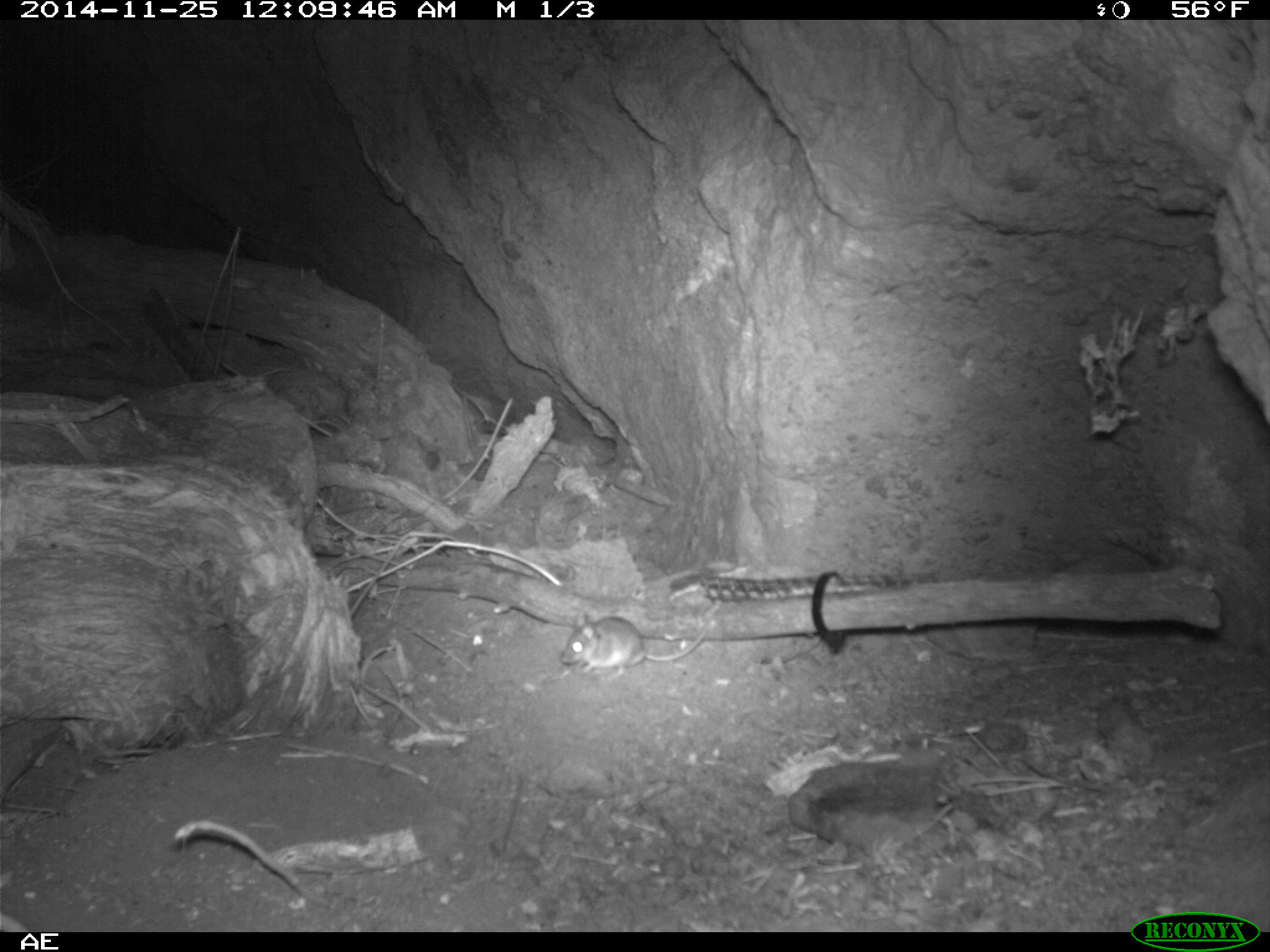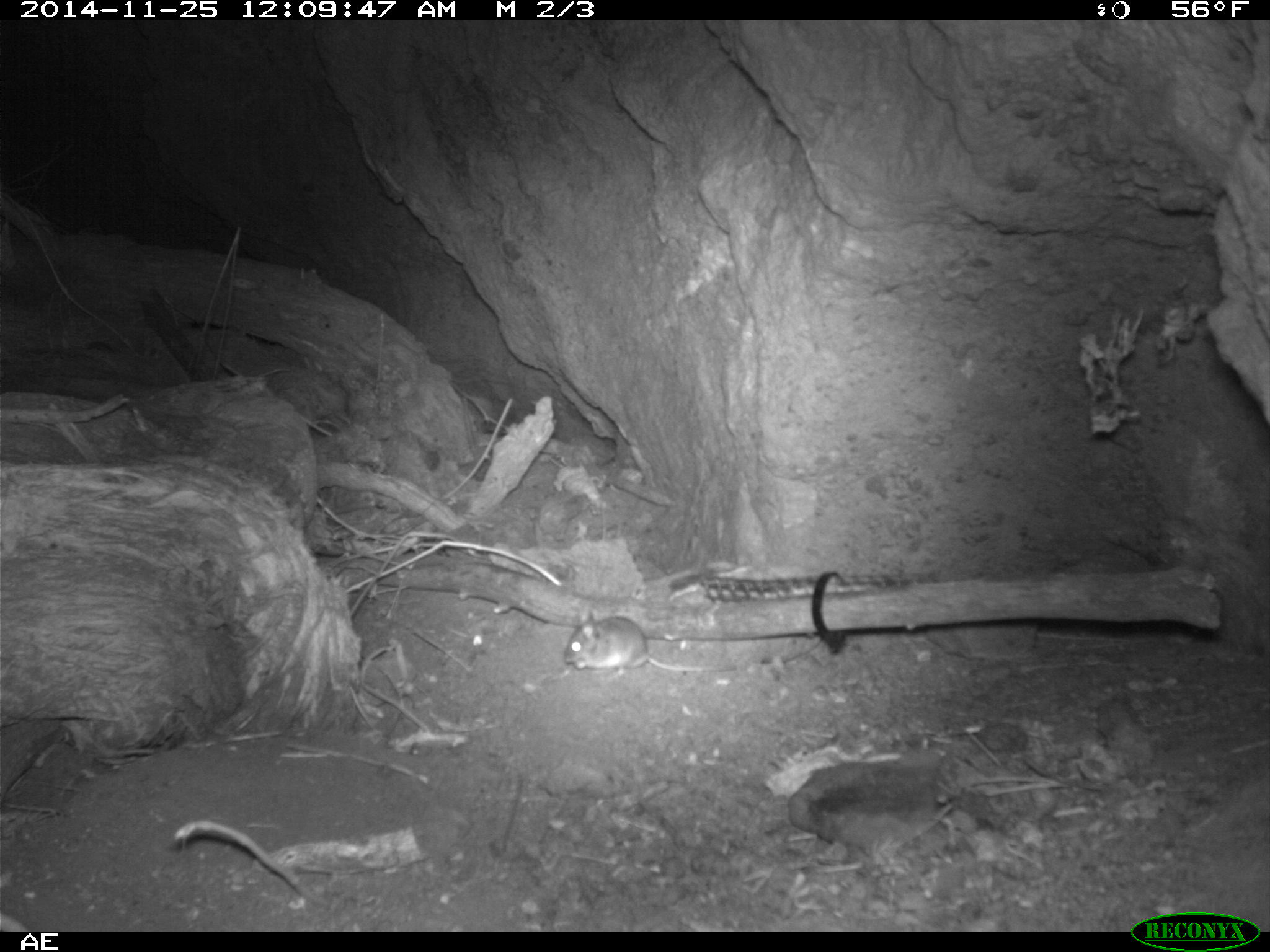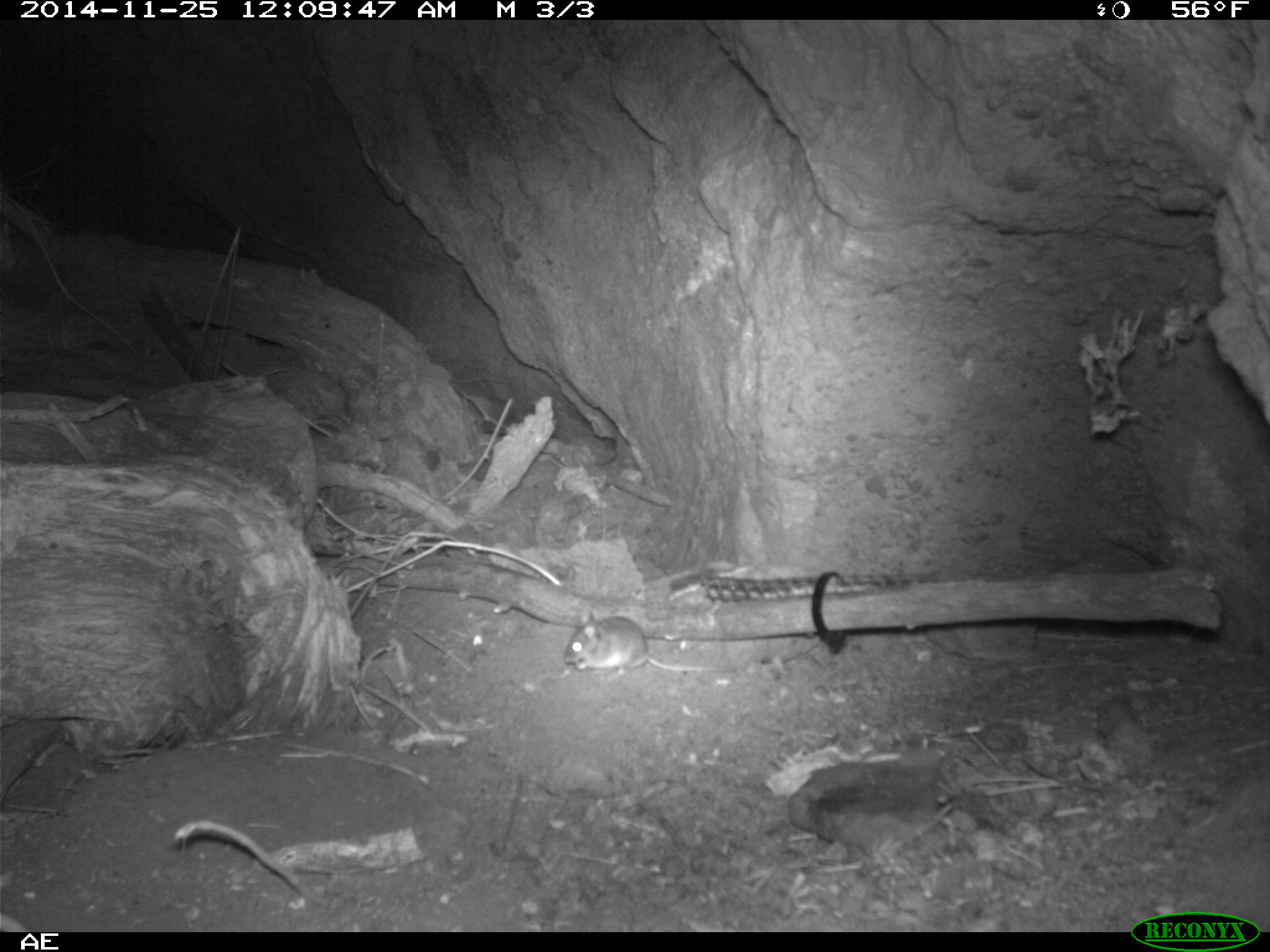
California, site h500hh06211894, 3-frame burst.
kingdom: Animalia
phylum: Chordata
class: Mammalia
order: Rodentia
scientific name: Rodentia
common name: rodent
Rodent (Rodentia).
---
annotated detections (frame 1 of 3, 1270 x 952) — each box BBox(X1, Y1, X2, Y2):
rodent: BBox(559, 612, 709, 682)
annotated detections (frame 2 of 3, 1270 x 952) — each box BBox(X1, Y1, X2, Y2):
rodent: BBox(563, 608, 727, 674)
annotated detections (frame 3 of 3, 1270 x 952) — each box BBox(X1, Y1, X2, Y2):
rodent: BBox(563, 614, 738, 672)